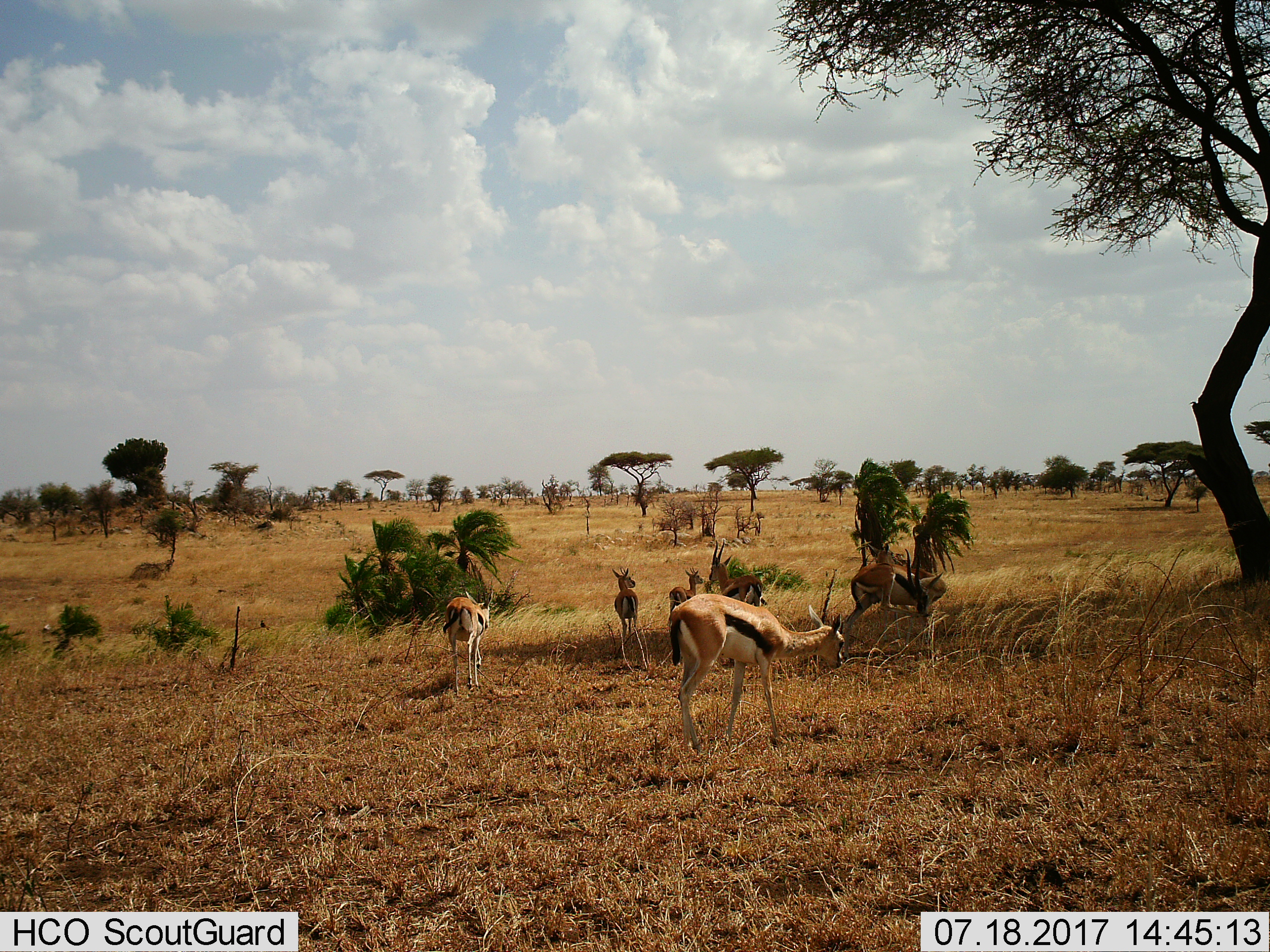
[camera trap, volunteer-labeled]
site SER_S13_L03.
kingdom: Animalia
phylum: Chordata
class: Mammalia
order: Artiodactyla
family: Bovidae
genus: Eudorcas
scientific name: Eudorcas thomsonii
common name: thomson's gazelle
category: gazellethomsons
Gazellethomsons (thomson's gazelle) (Eudorcas thomsonii), count 7. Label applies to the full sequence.